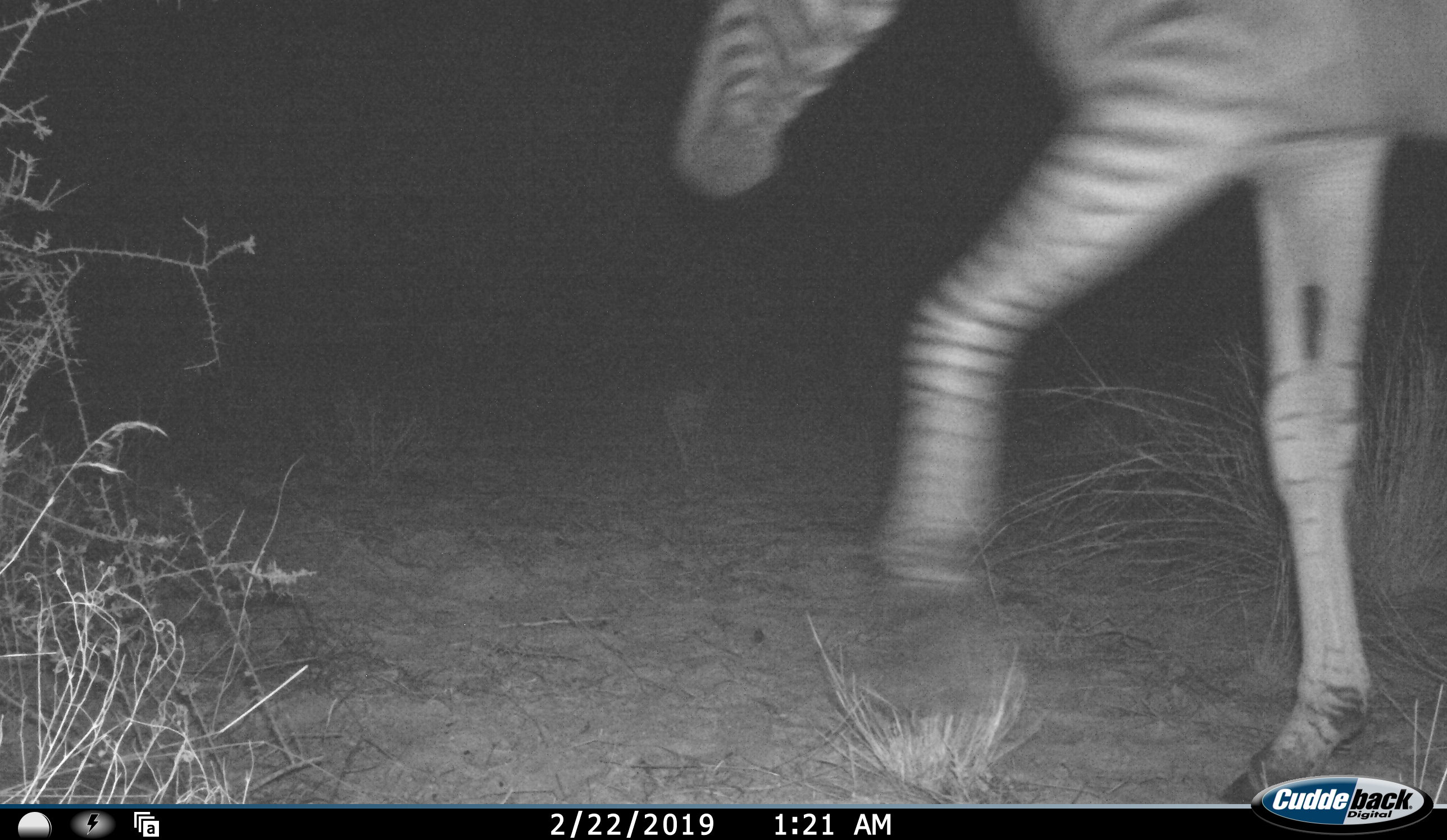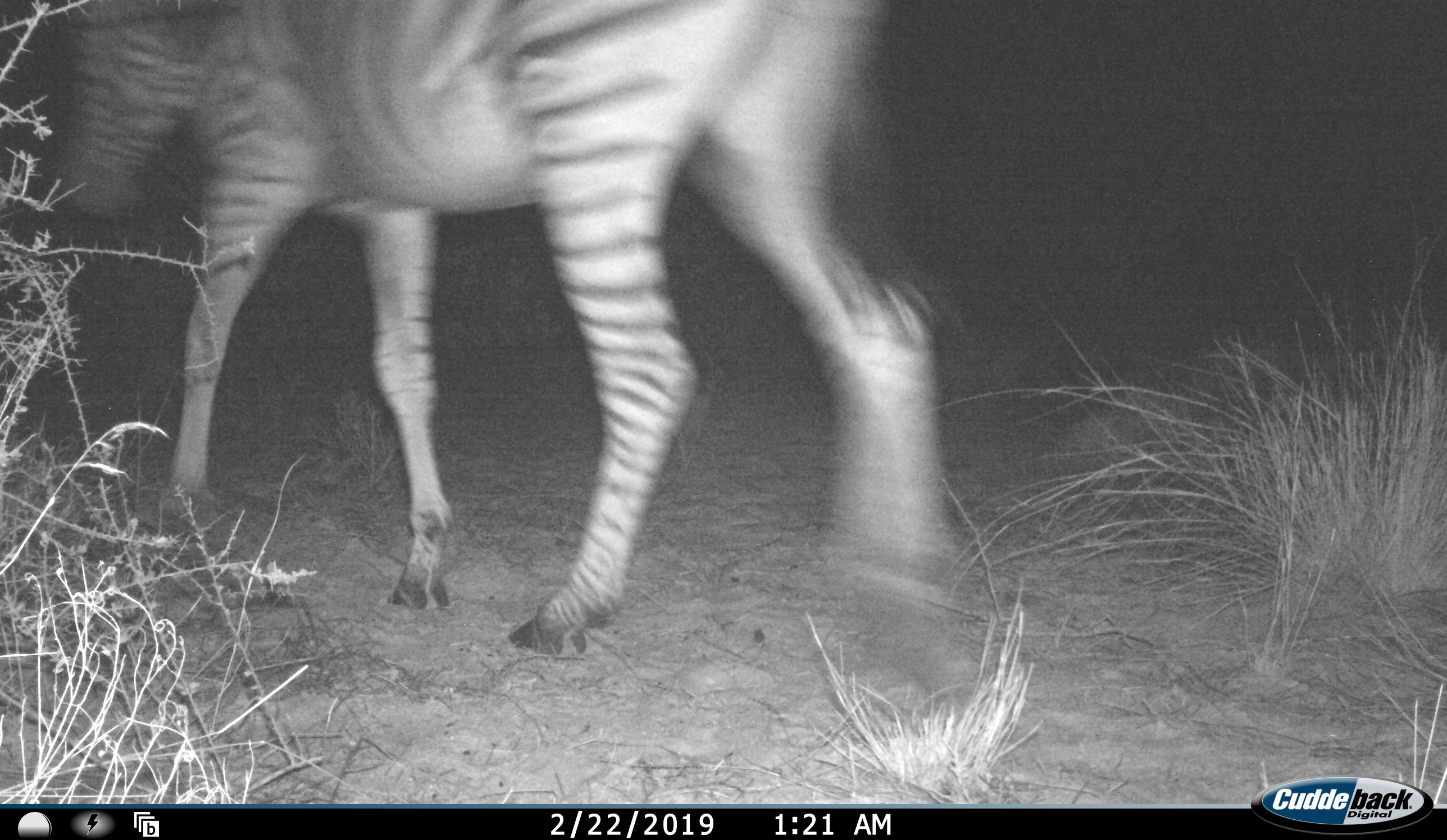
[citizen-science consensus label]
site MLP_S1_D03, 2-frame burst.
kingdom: Animalia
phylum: Chordata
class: Mammalia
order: Perissodactyla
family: Equidae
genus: Equus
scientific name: Equus quagga burchellii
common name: burchell's zebra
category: zebraburchells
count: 1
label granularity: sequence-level